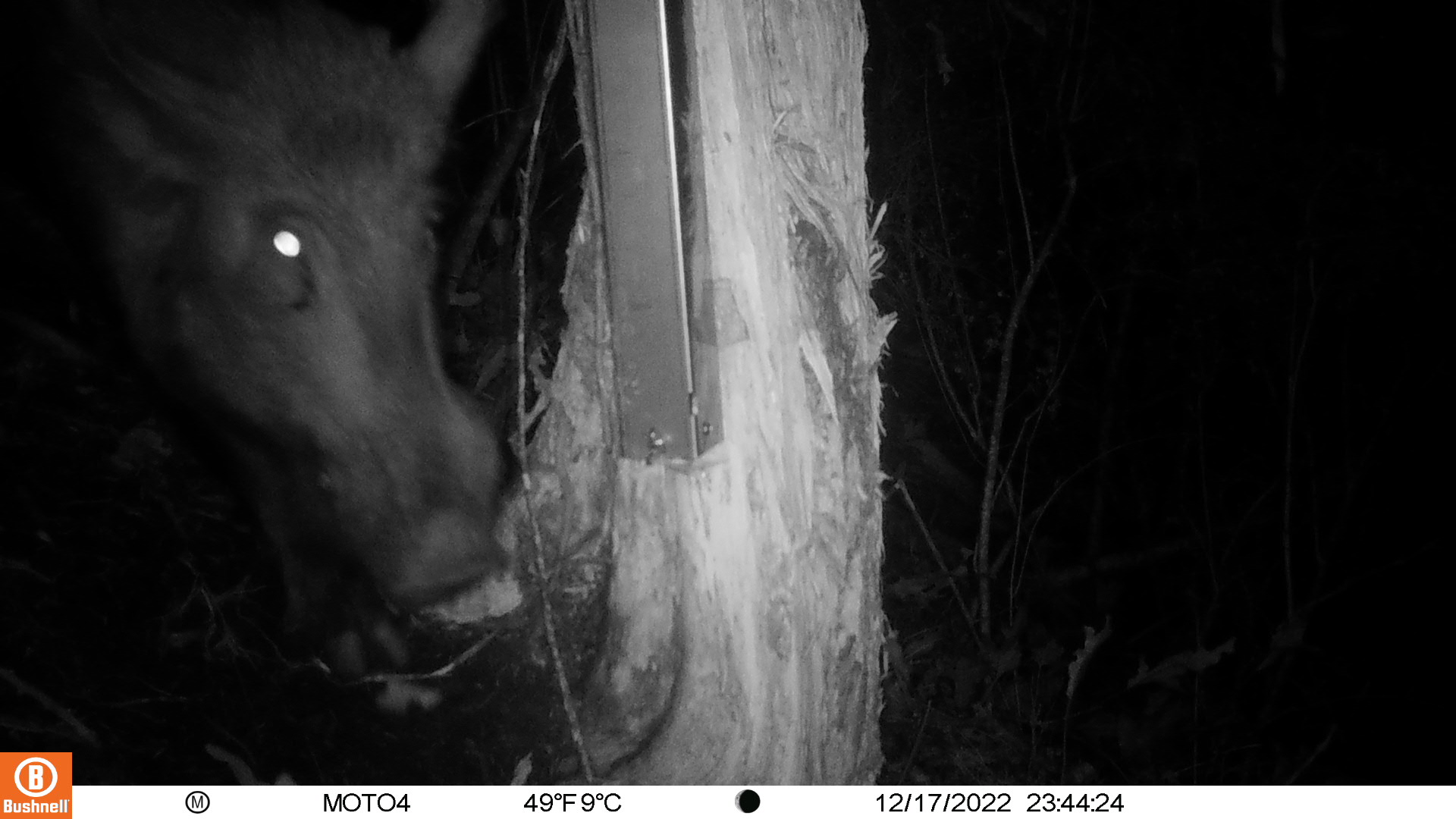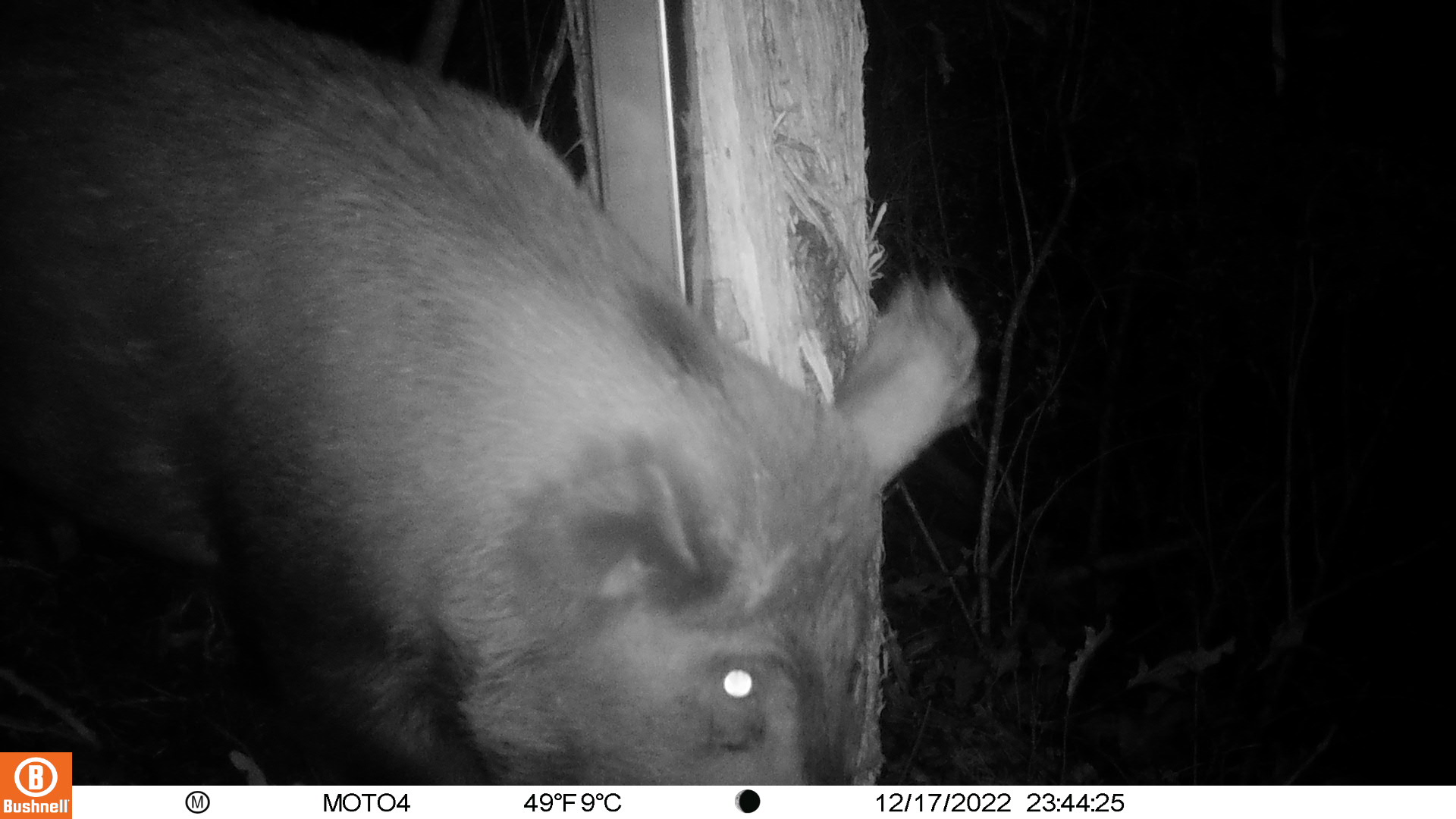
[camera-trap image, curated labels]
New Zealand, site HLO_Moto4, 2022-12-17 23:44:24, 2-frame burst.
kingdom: Animalia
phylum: Chordata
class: Mammalia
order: Artiodactyla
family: Suidae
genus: Sus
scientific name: Sus scrofa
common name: pig